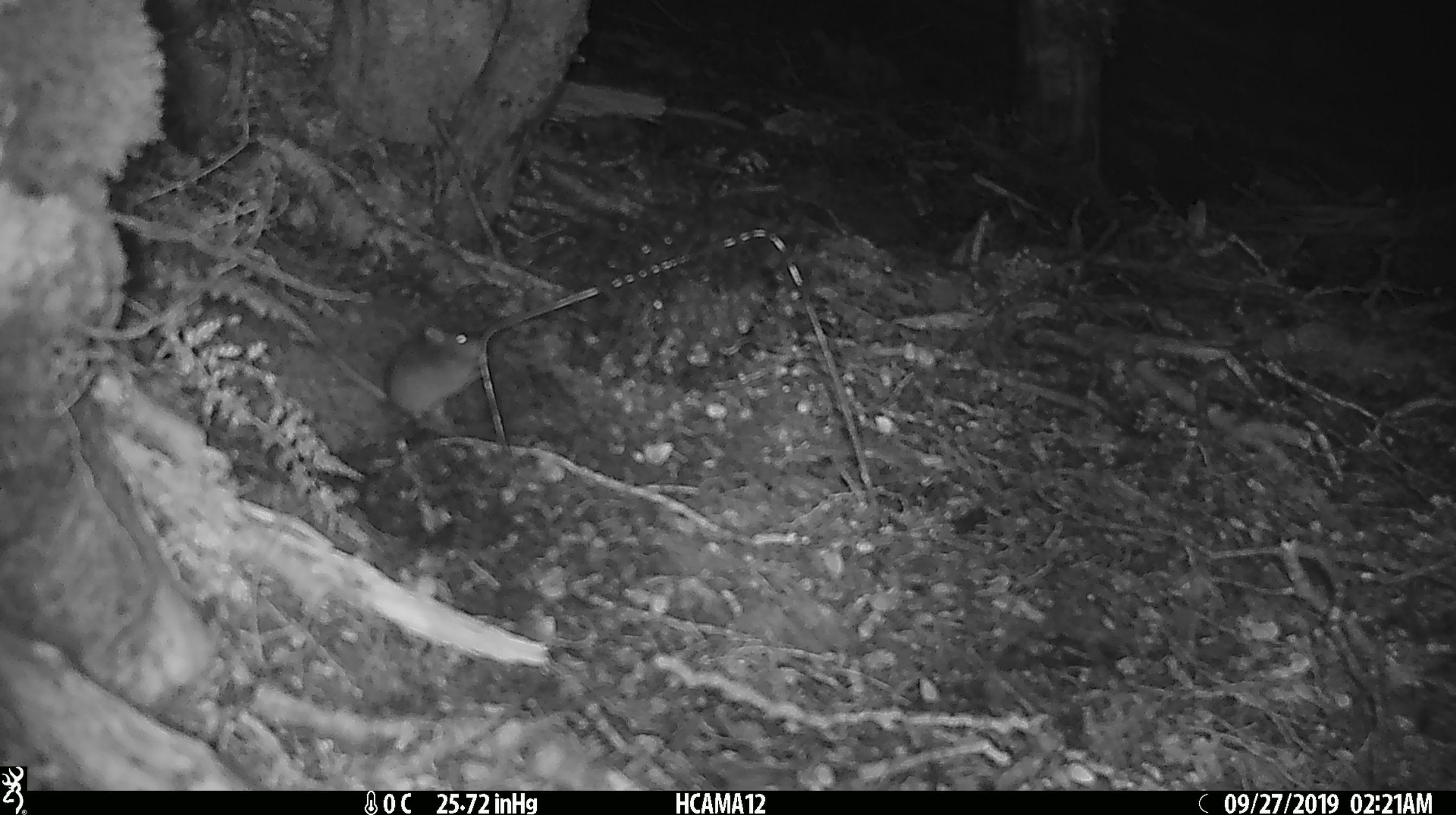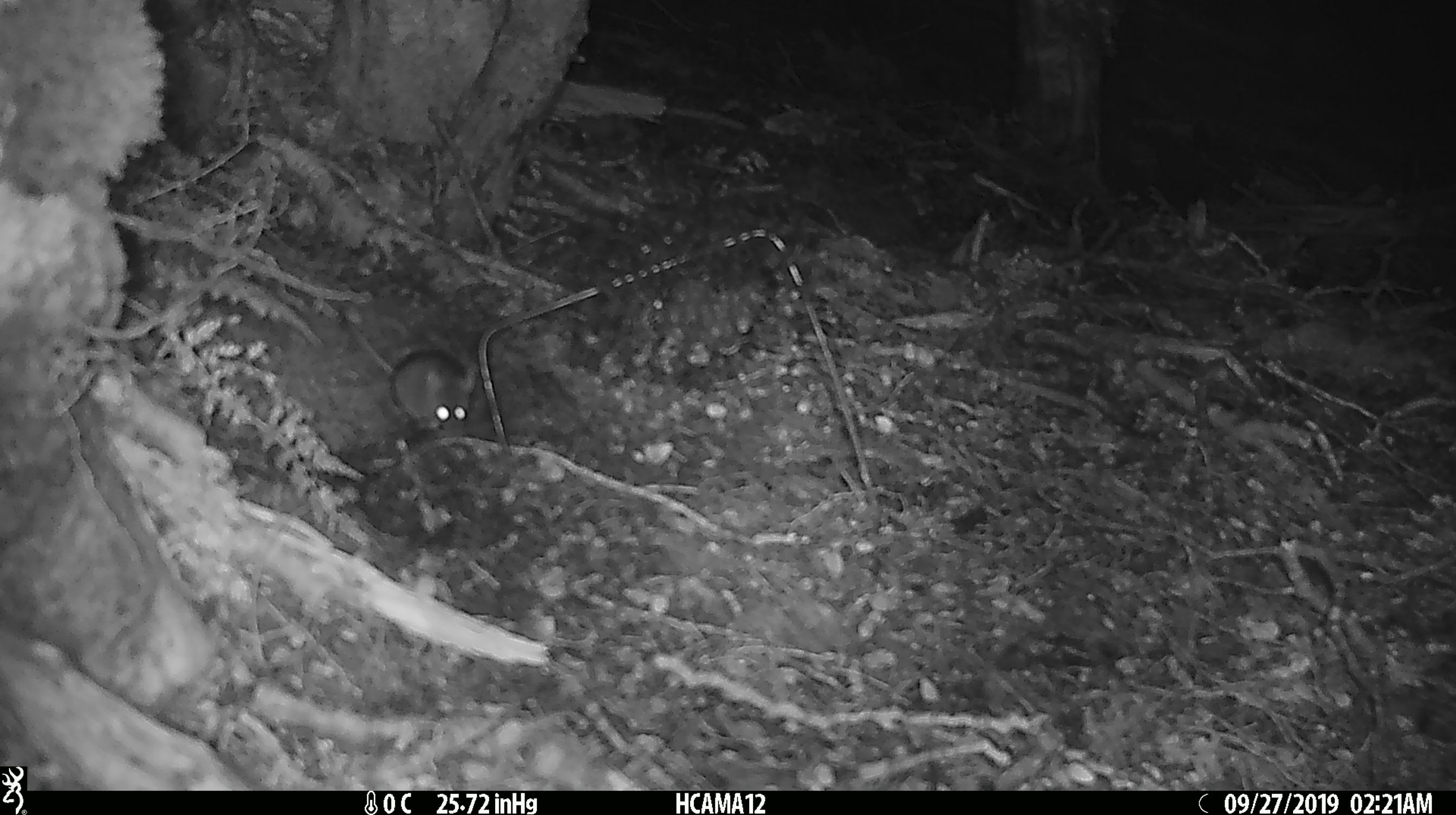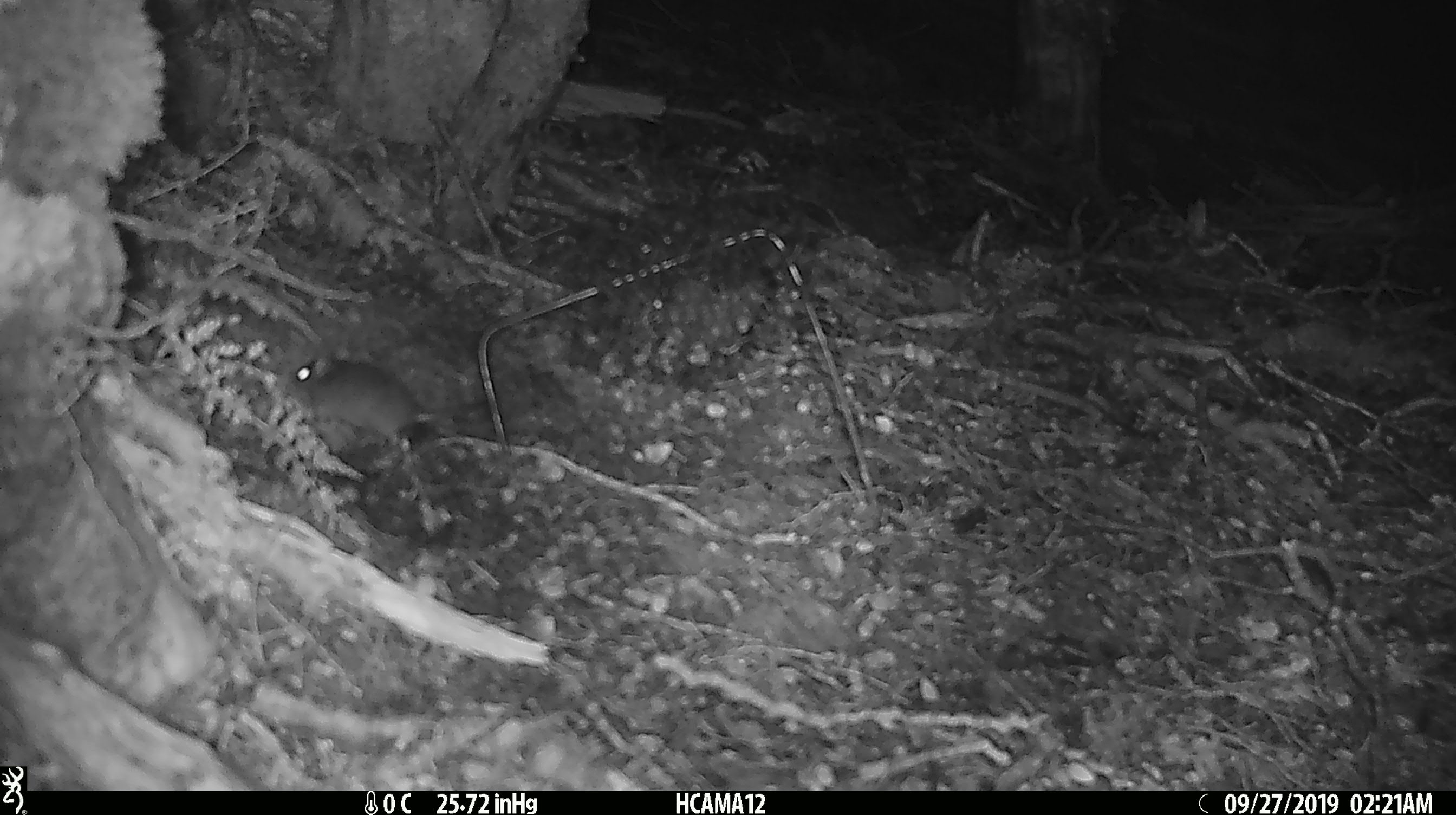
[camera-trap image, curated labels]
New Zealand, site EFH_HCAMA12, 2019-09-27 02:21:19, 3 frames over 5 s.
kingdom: Animalia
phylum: Chordata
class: Mammalia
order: Rodentia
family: Muridae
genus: Mus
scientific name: Mus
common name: mouse